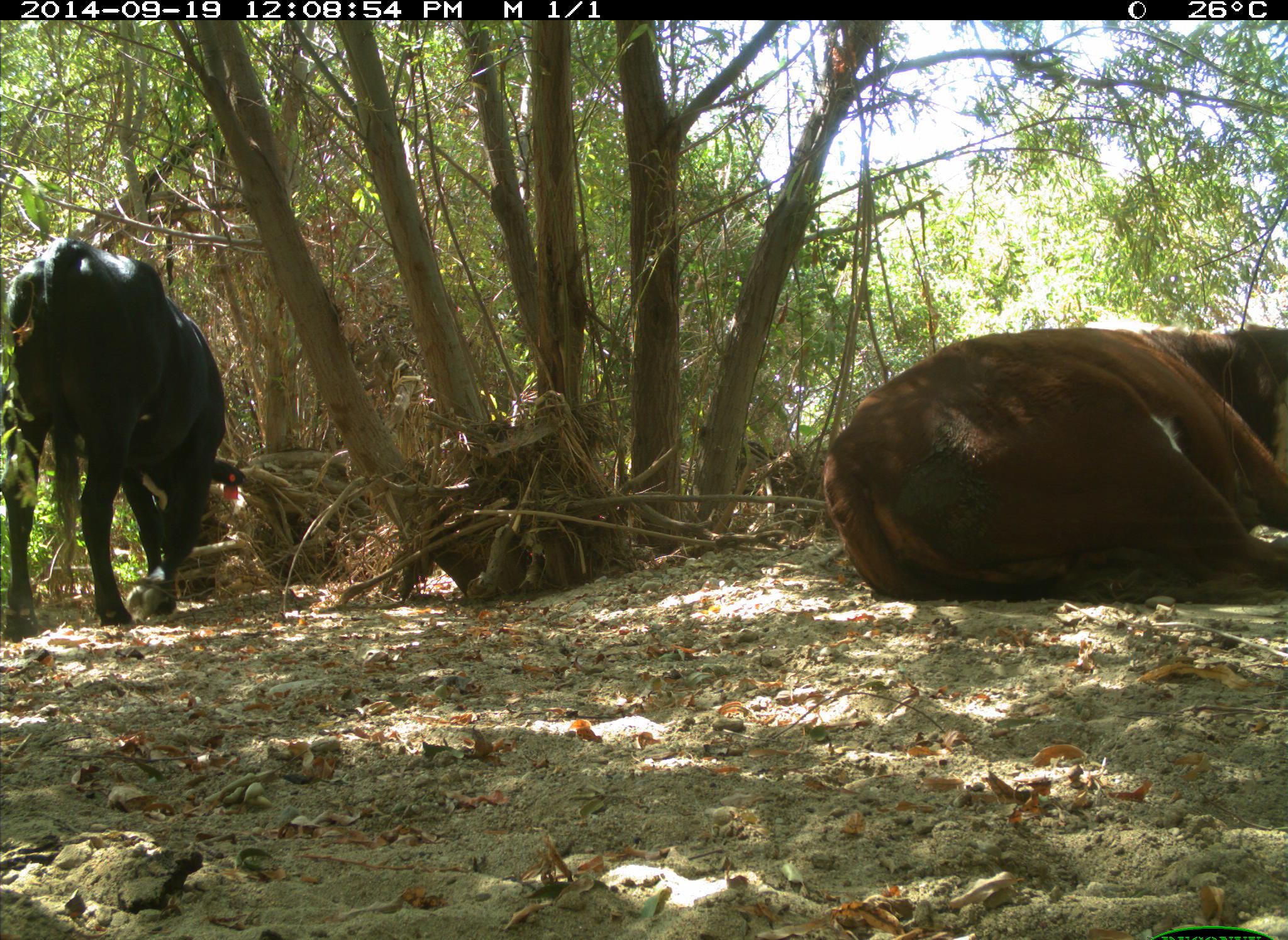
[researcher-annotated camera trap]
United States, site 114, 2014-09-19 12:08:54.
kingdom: Animalia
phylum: Chordata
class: Mammalia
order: Artiodactyla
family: Bovidae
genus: Bos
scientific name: Bos taurus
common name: cow